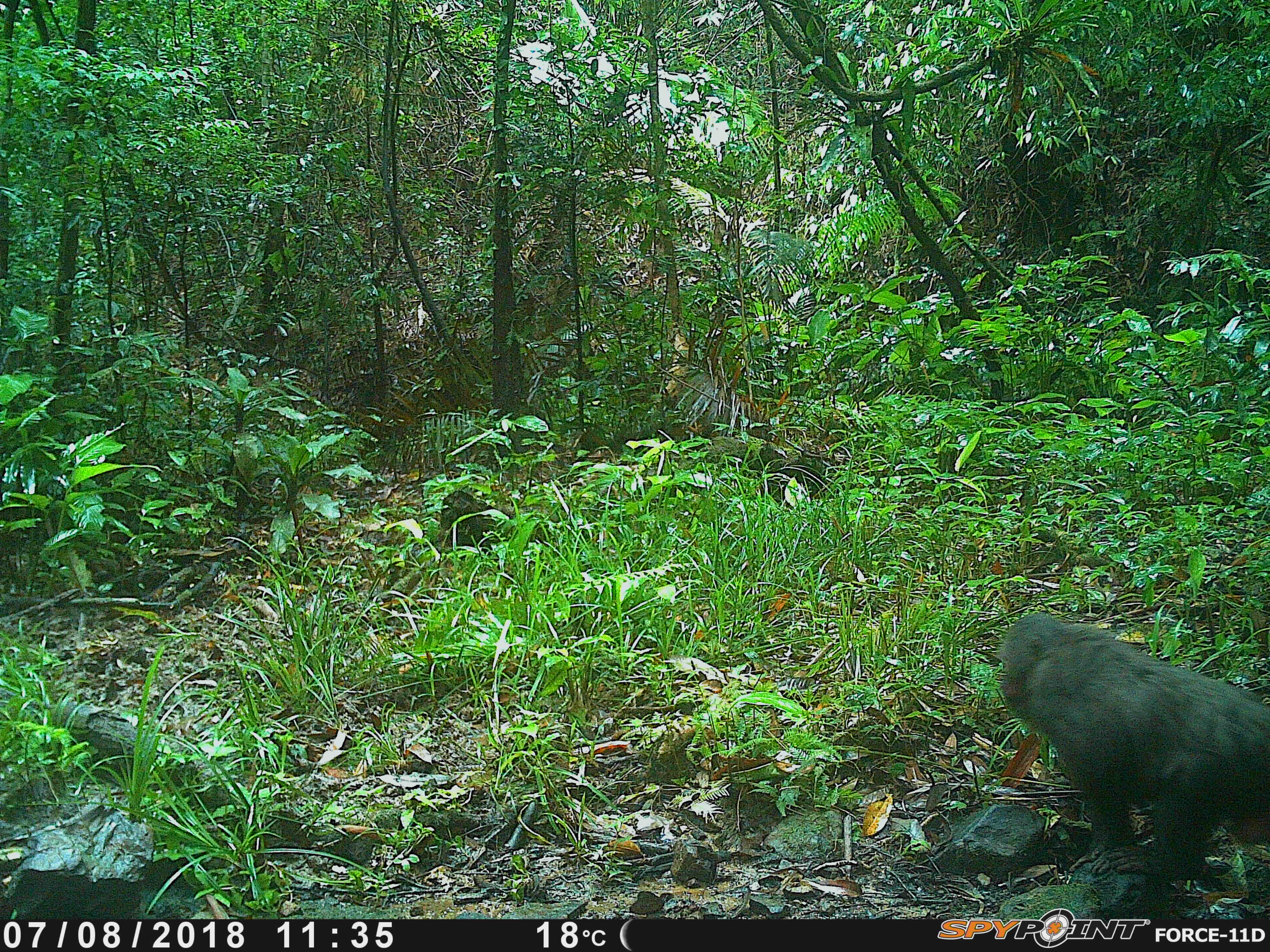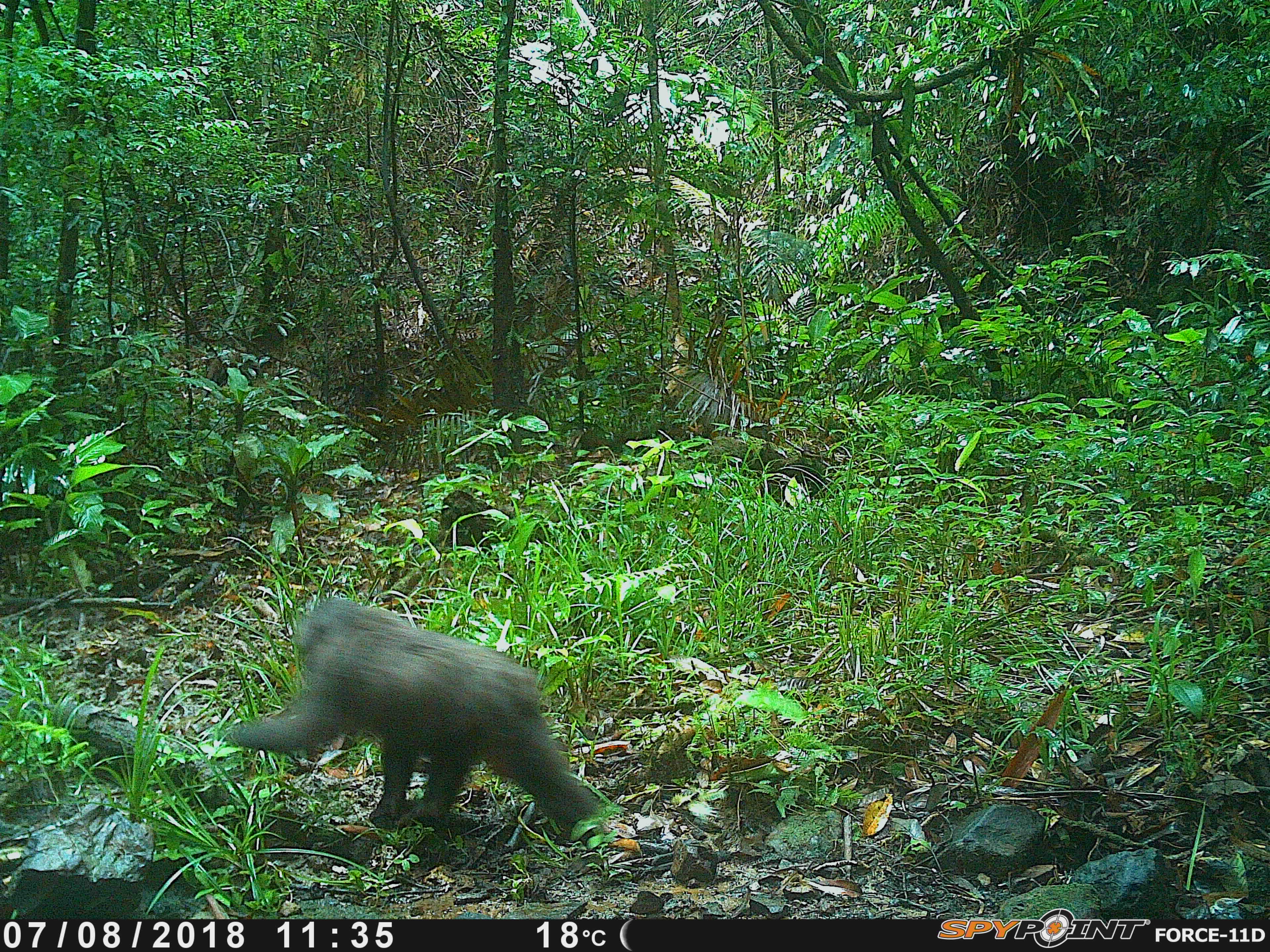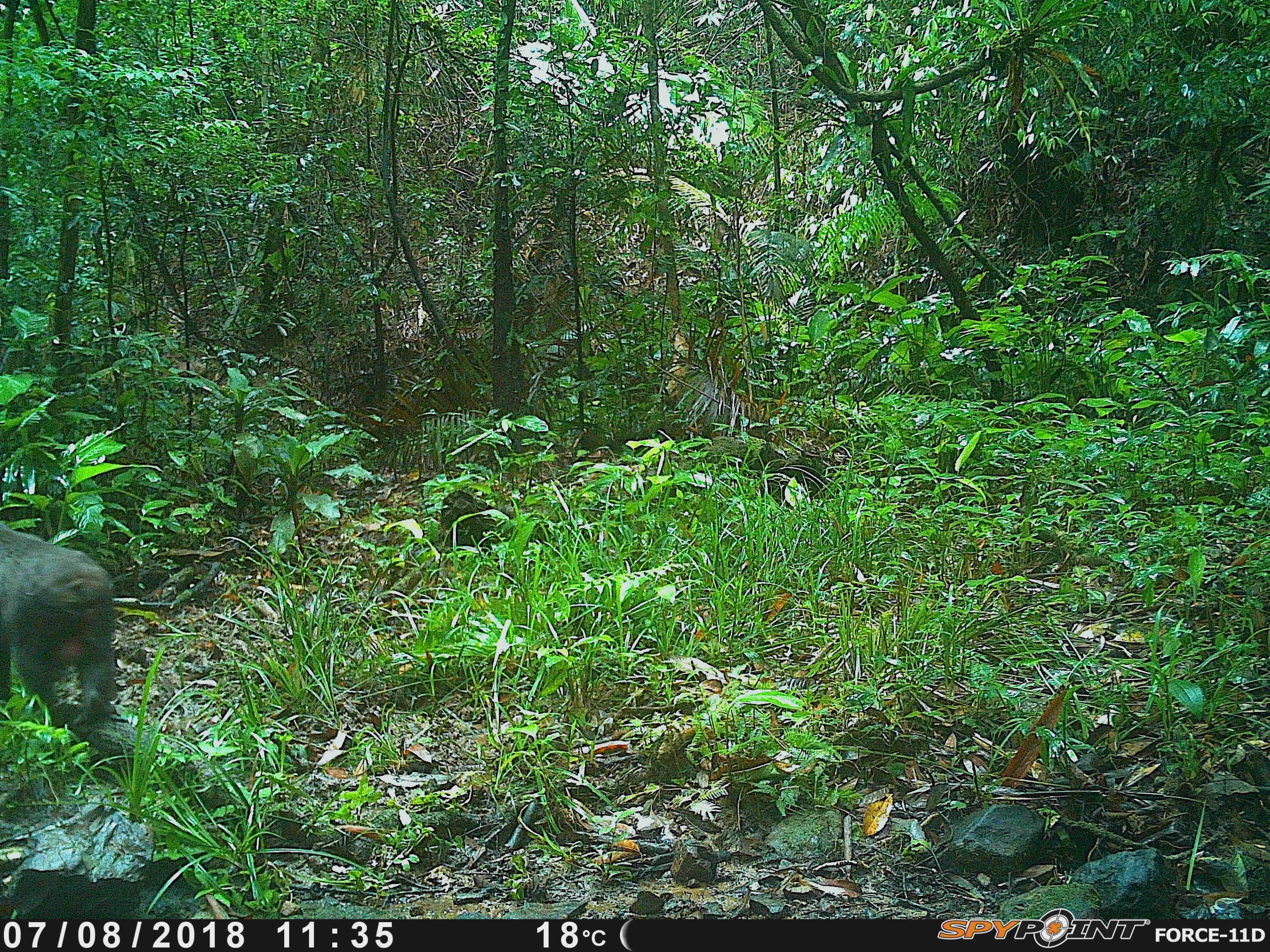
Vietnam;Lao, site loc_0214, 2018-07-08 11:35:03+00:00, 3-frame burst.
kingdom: Animalia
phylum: Chordata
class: Mammalia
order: Primates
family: Cercopithecidae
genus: Macaca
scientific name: Macaca arctoides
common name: stump-tailed macaque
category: stump tailed macaque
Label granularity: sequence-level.